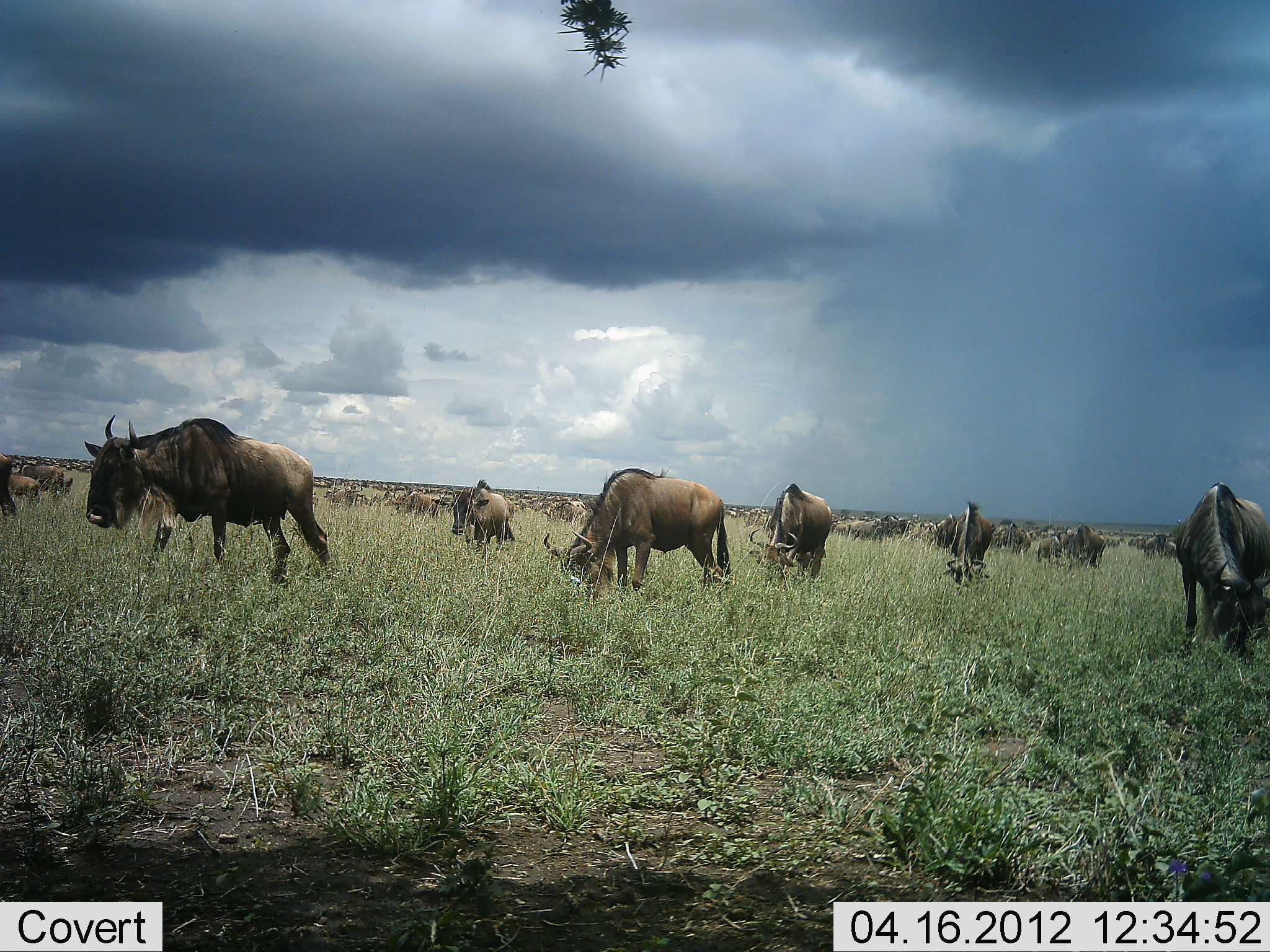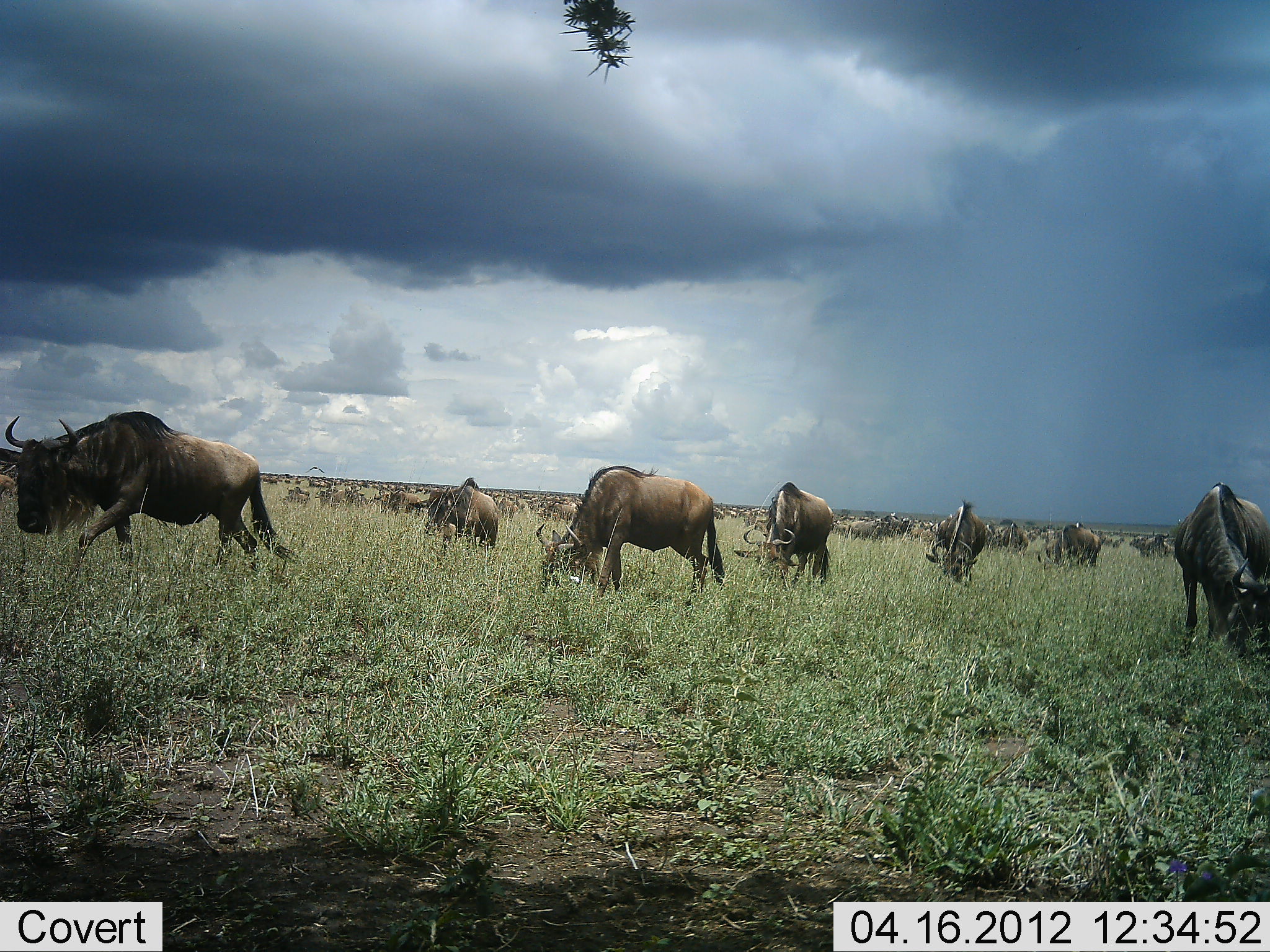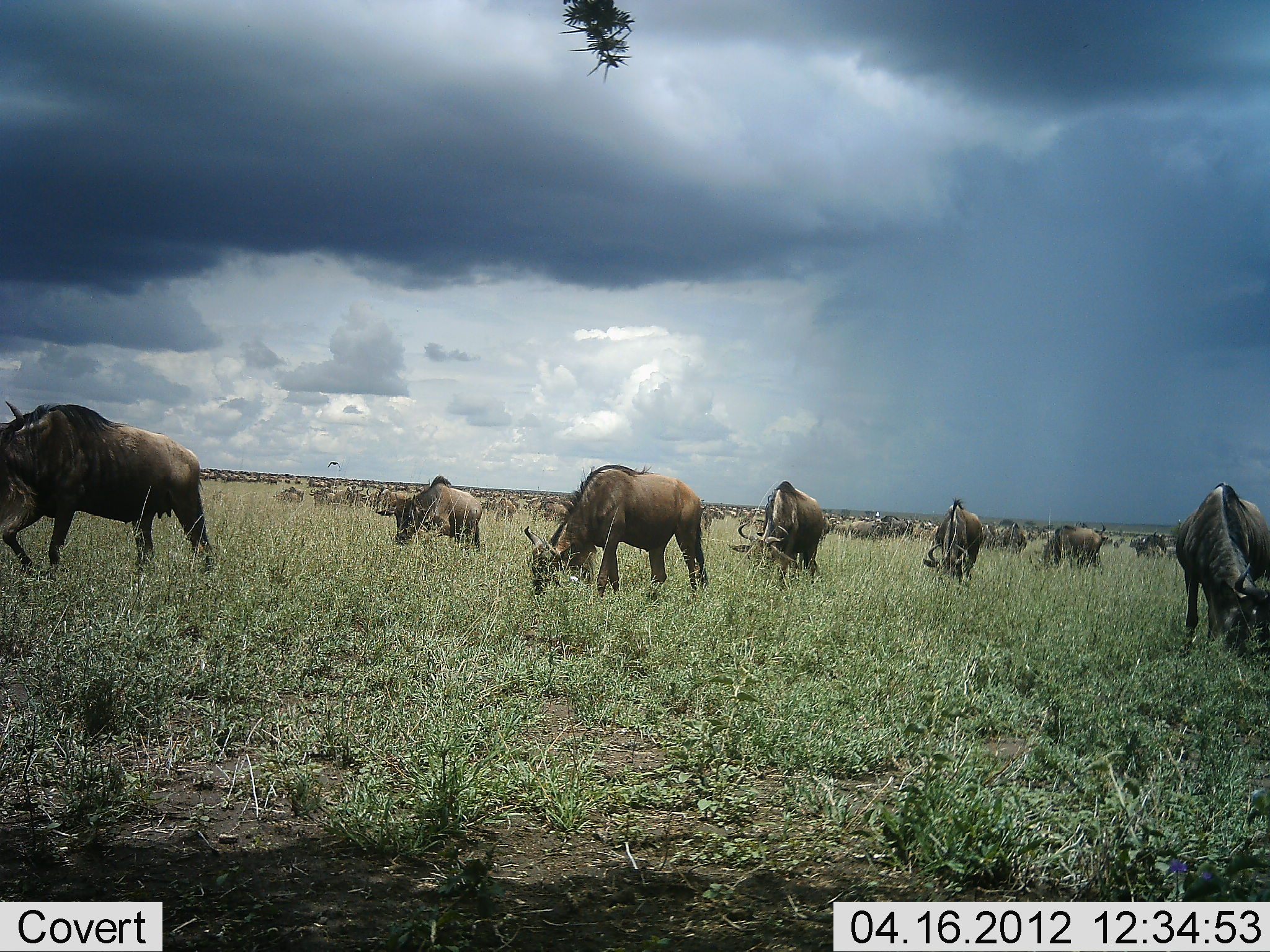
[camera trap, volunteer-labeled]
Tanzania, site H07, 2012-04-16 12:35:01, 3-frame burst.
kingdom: Animalia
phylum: Chordata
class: Mammalia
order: Artiodactyla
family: Bovidae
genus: Connochaetes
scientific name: Connochaetes taurinus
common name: blue wildebeest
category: wildebeest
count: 51+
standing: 38%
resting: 0%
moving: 46%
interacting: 0%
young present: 8%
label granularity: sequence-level